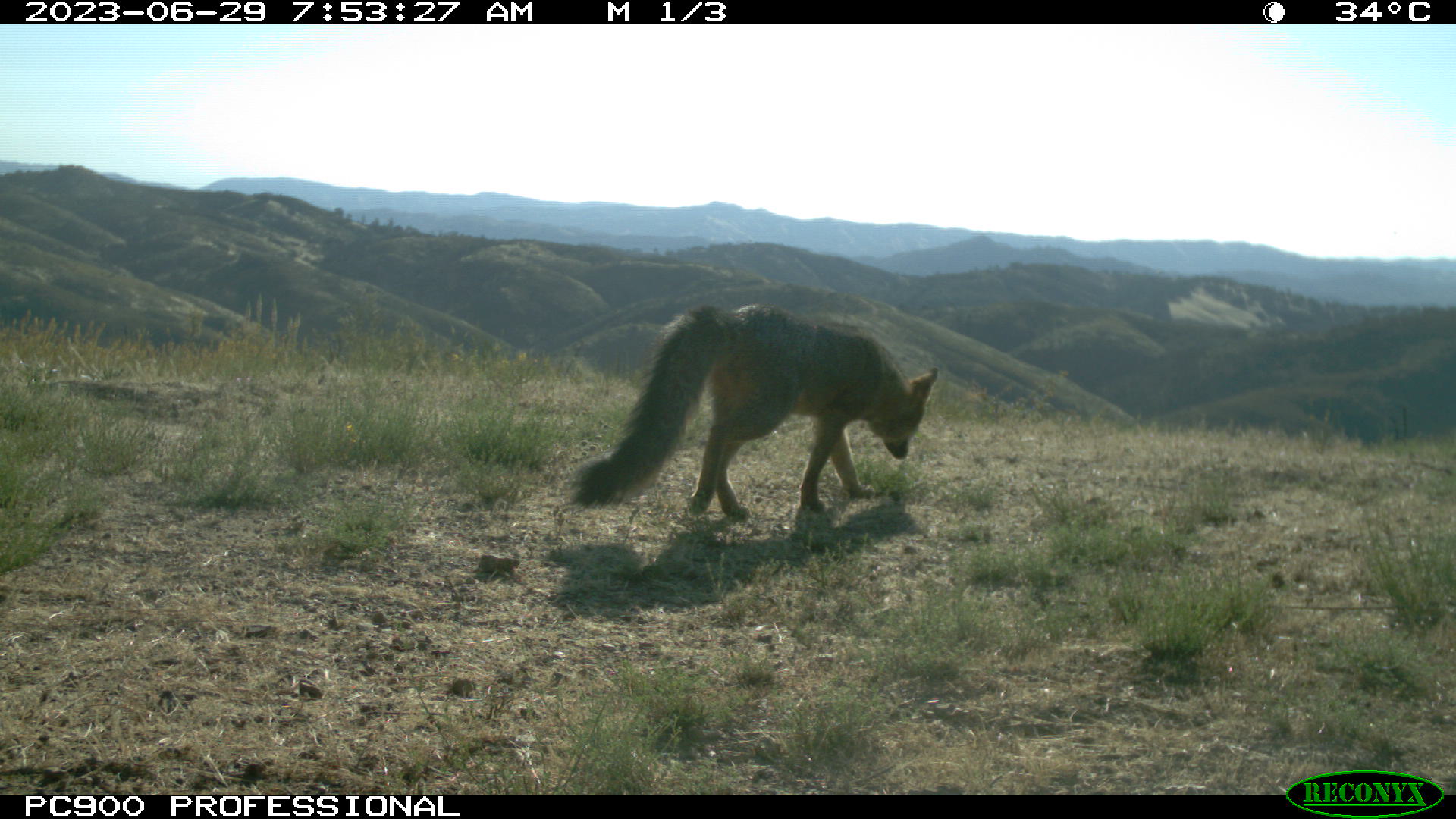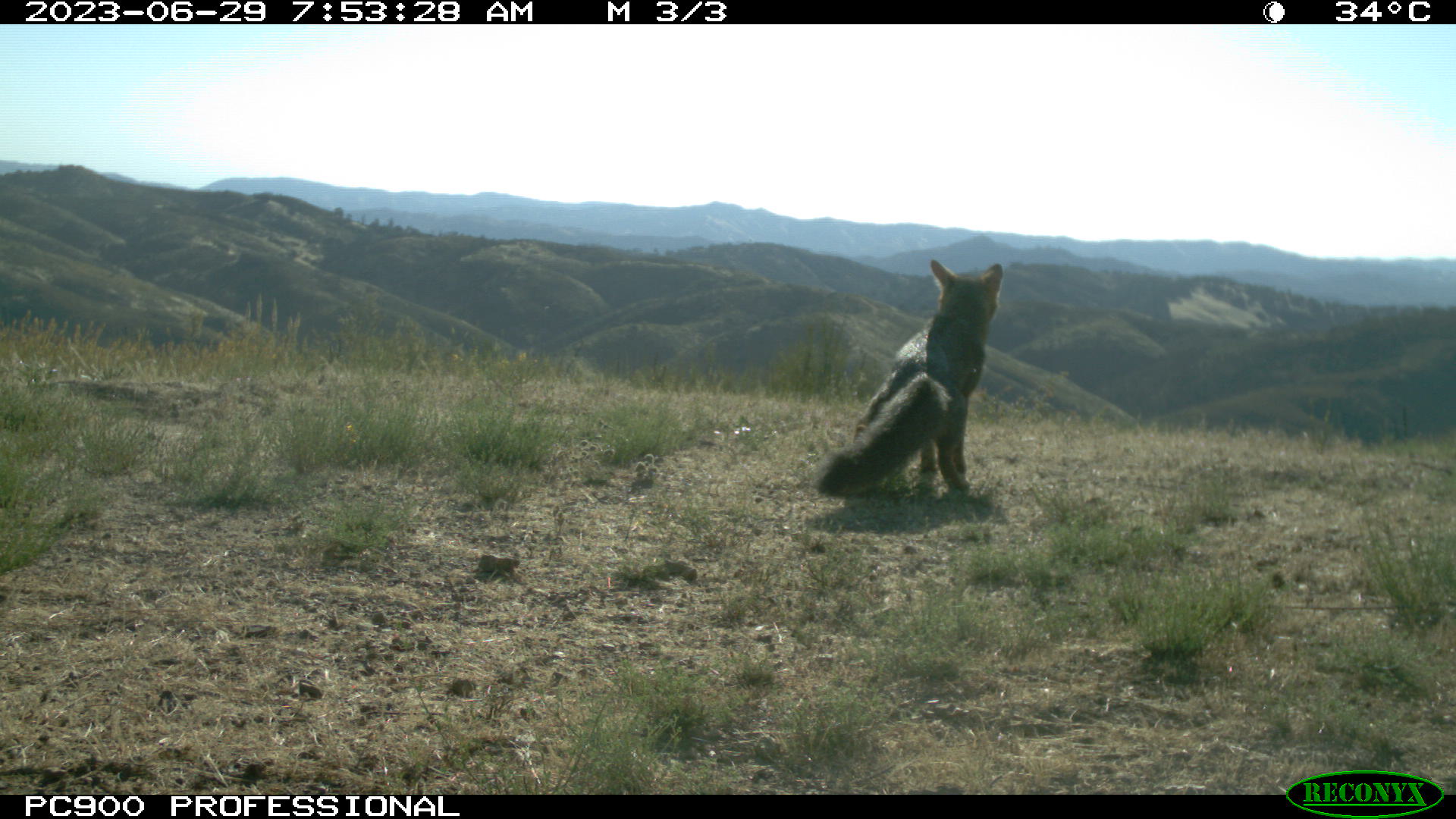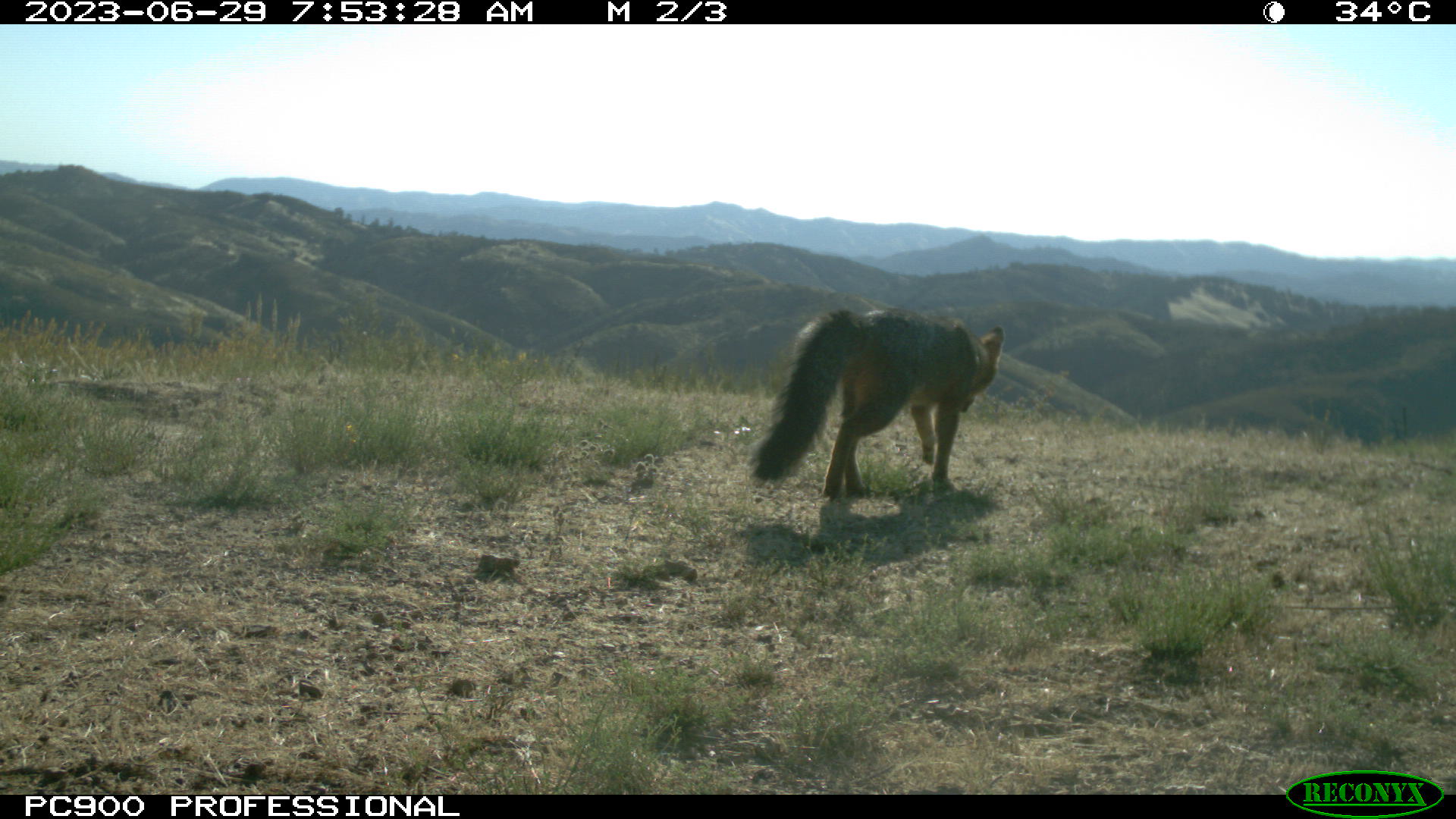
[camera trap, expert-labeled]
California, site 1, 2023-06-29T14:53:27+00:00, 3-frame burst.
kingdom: Animalia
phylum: Chordata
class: Mammalia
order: Carnivora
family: Canidae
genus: Urocyon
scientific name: Urocyon cinereoargenteus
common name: gray fox